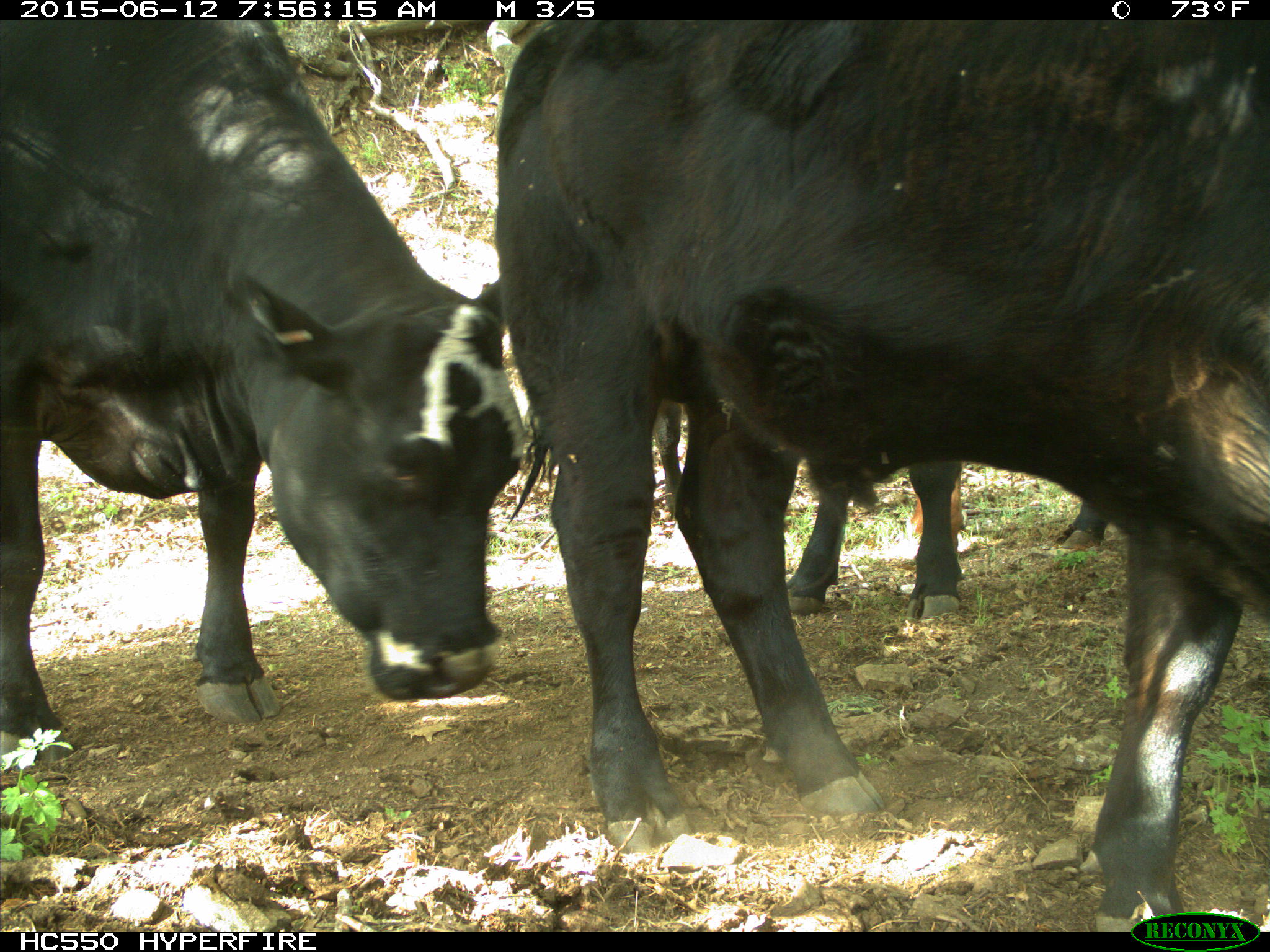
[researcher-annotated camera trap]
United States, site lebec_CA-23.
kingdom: Animalia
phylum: Chordata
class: Mammalia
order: Artiodactyla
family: Bovidae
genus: Bos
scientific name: Bos taurus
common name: domestic cow